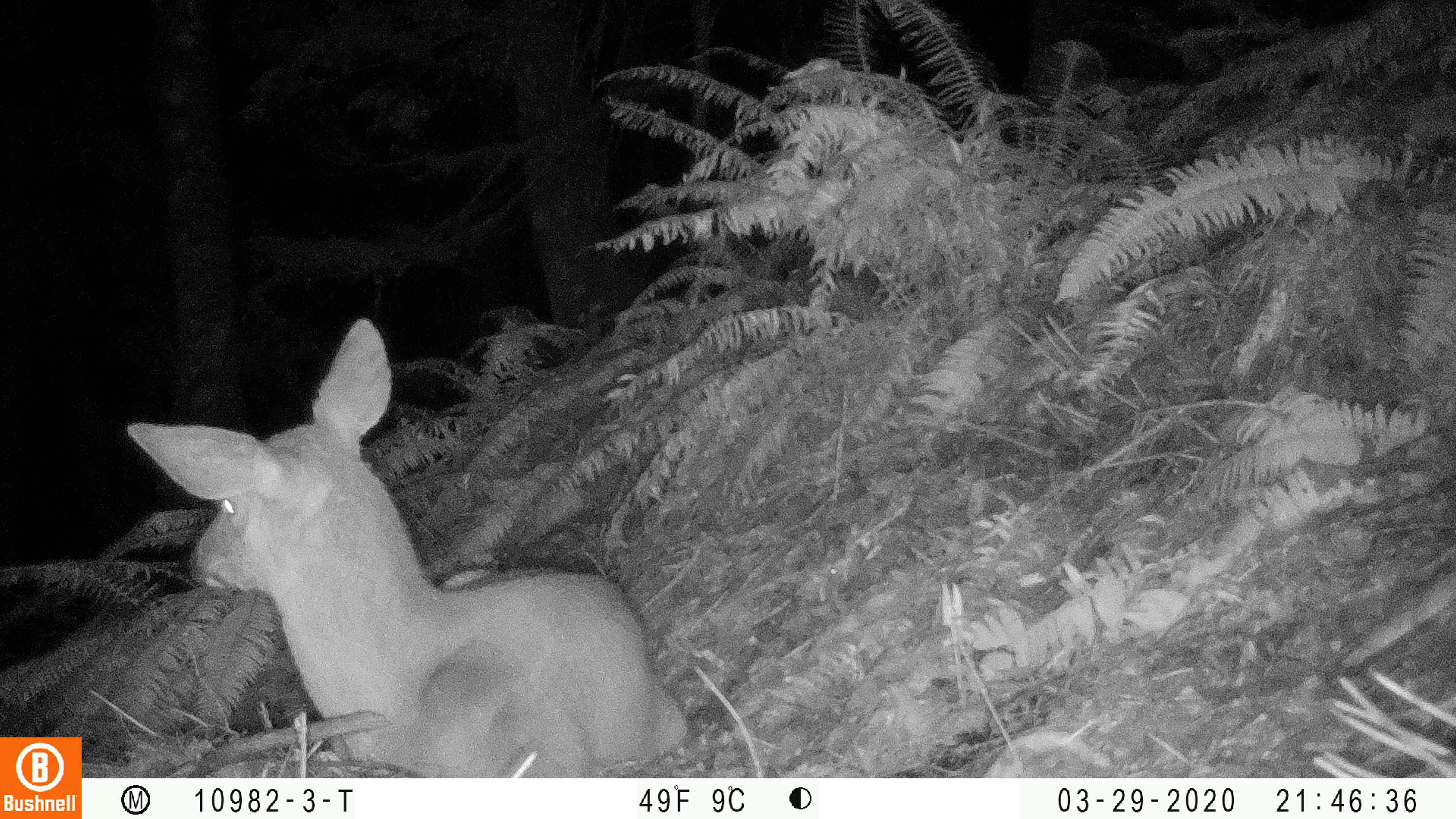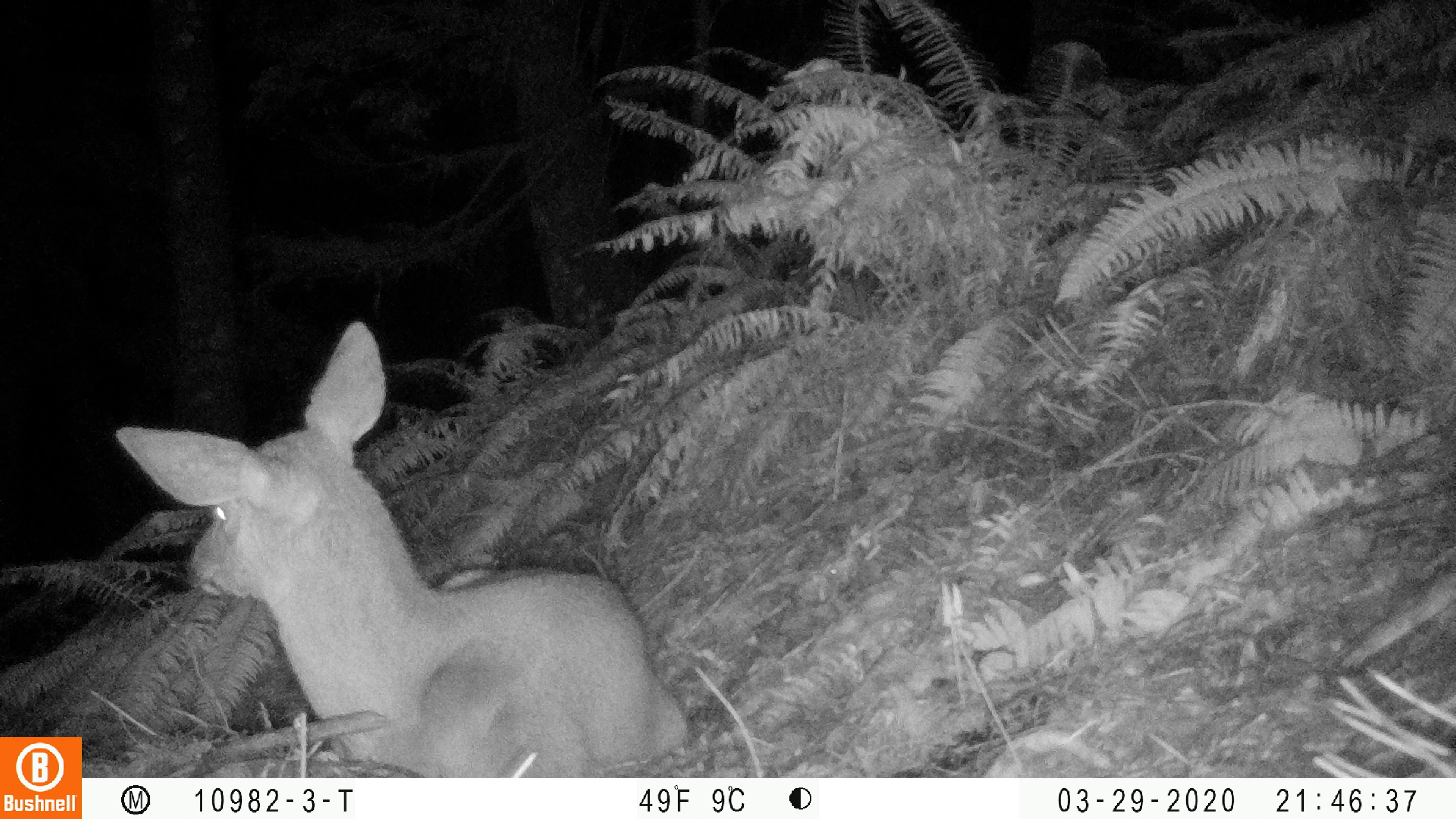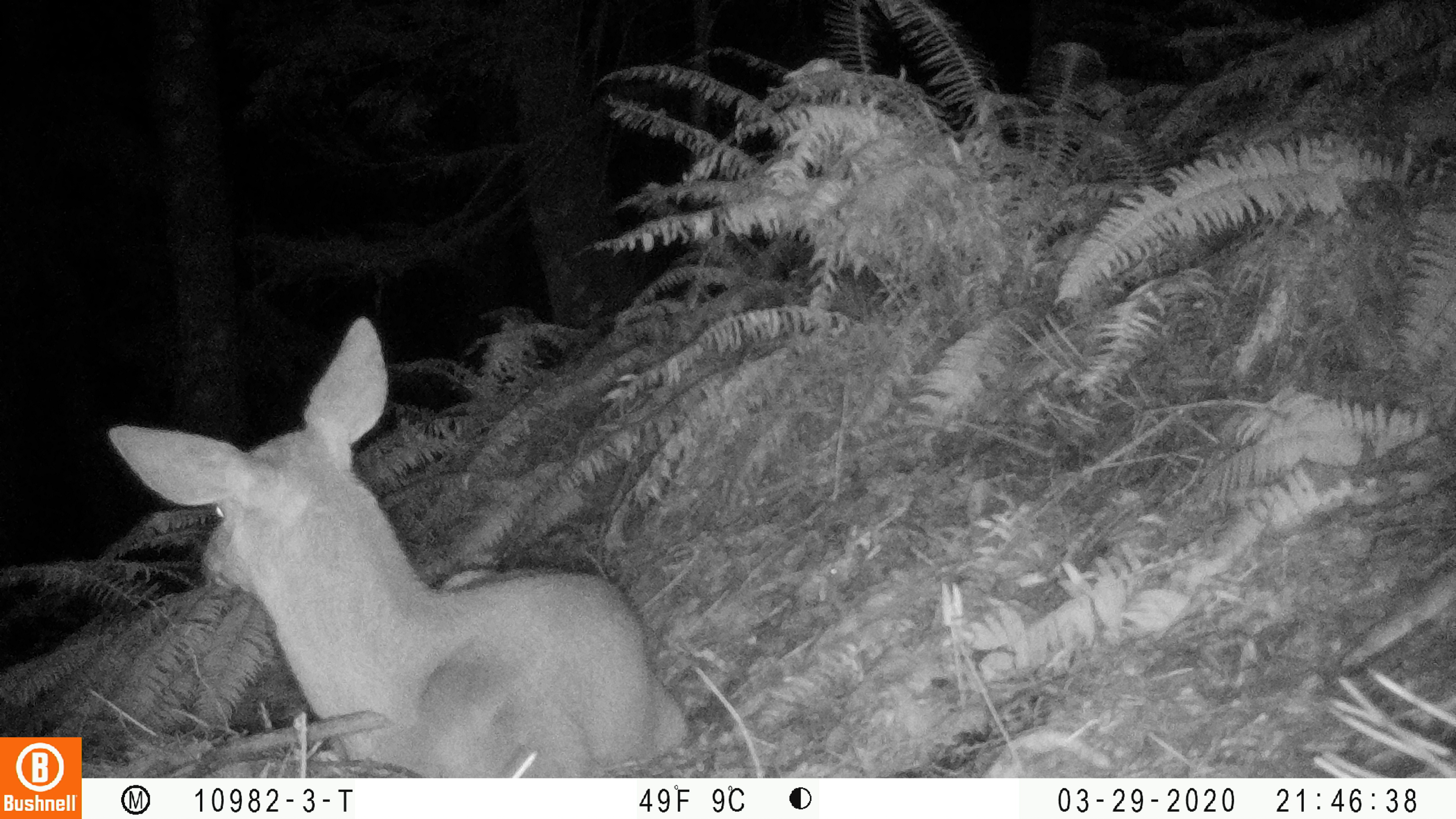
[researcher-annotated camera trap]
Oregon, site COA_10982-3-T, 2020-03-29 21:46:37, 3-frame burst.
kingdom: Animalia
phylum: Chordata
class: Mammalia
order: Artiodactyla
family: Cervidae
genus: Odocoileus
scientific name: Odocoileus hemionus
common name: black-tailed deer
Black-tailed deer (Odocoileus hemionus).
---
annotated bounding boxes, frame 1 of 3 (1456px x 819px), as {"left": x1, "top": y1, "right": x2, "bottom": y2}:
black-tailed deer: {"left": 120, "top": 311, "right": 702, "bottom": 770}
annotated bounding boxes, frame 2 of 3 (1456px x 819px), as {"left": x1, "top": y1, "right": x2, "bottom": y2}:
black-tailed deer: {"left": 107, "top": 311, "right": 696, "bottom": 765}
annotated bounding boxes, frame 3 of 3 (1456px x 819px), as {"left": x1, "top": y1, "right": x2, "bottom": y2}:
black-tailed deer: {"left": 99, "top": 308, "right": 700, "bottom": 763}